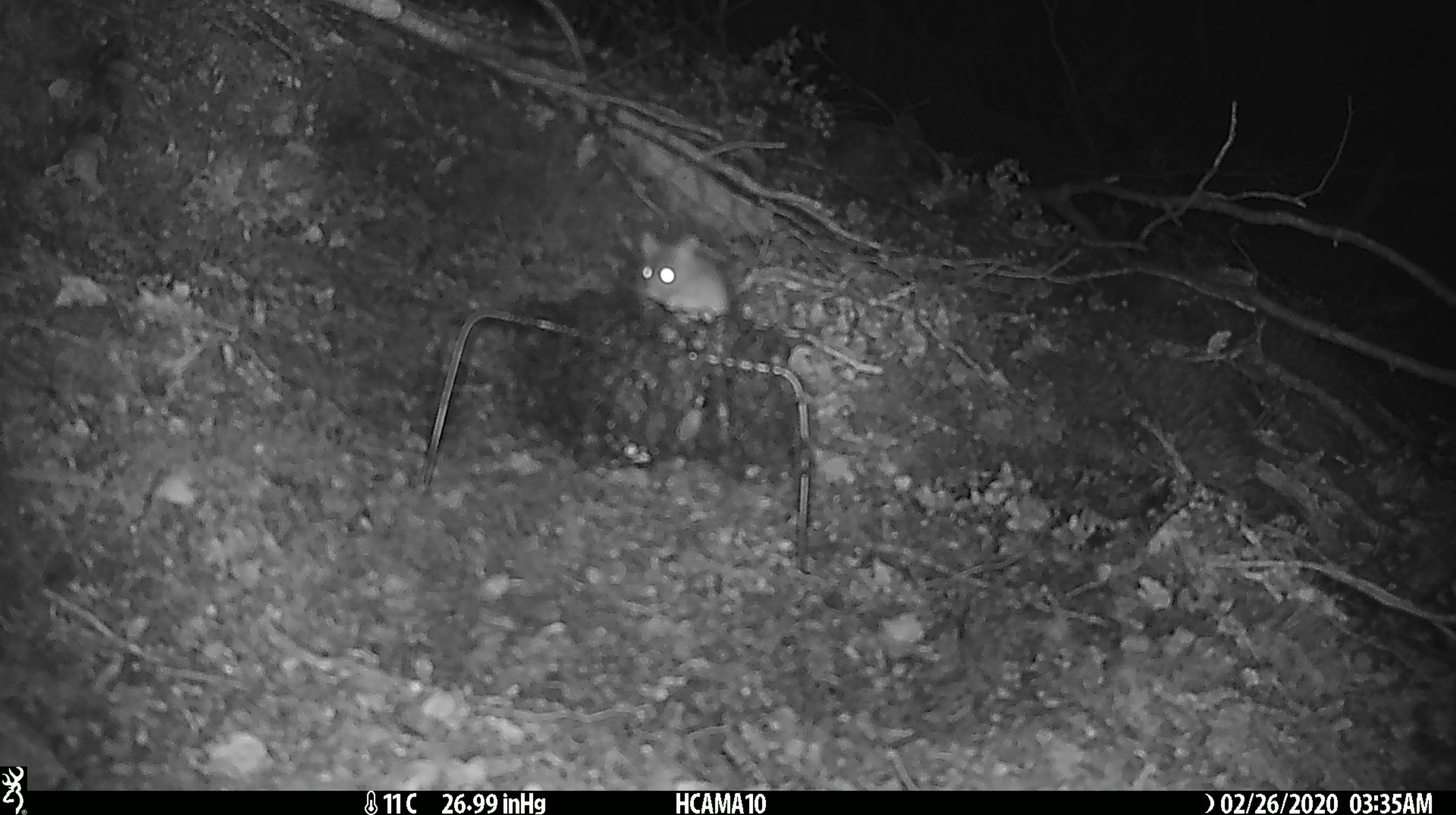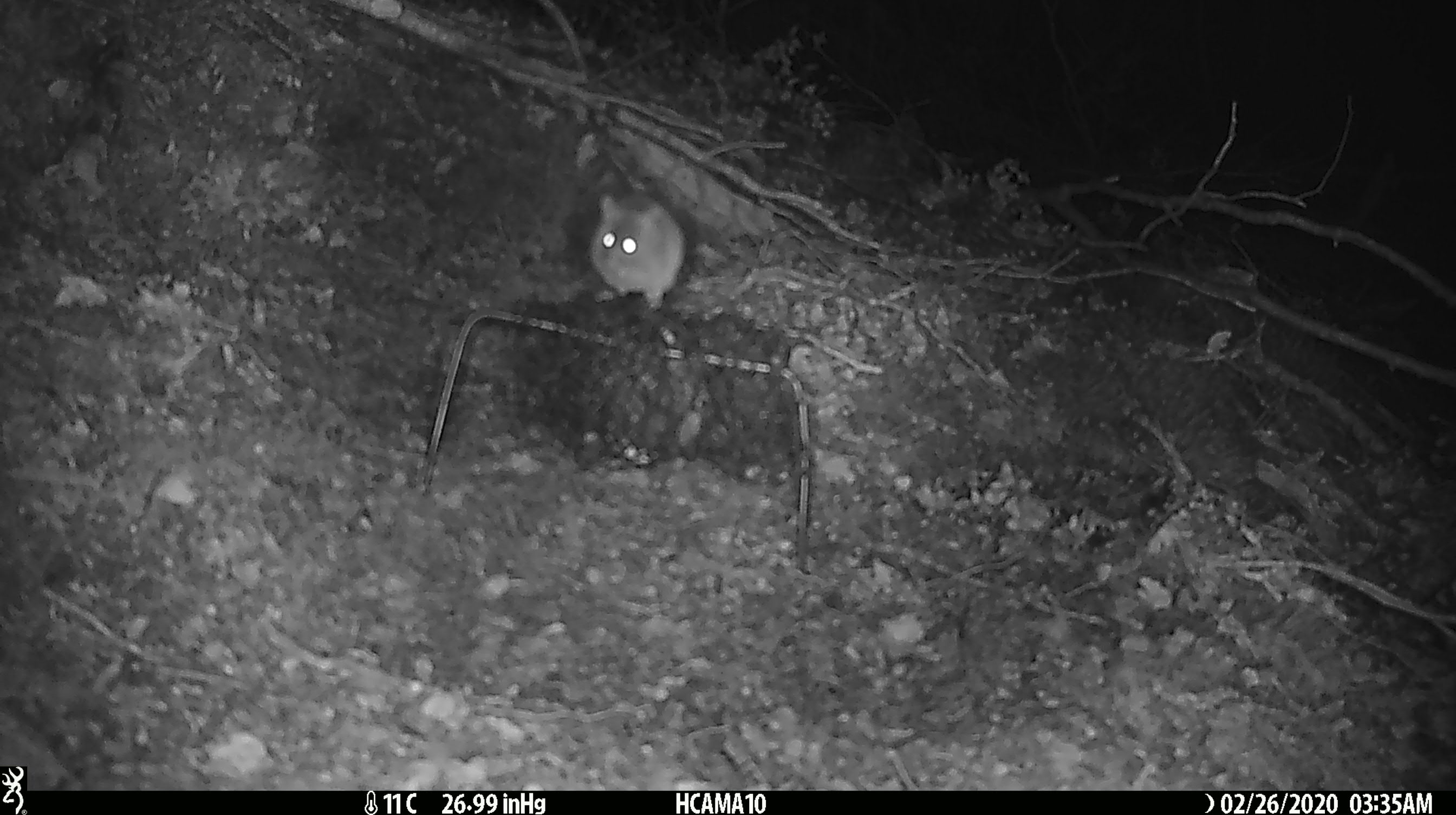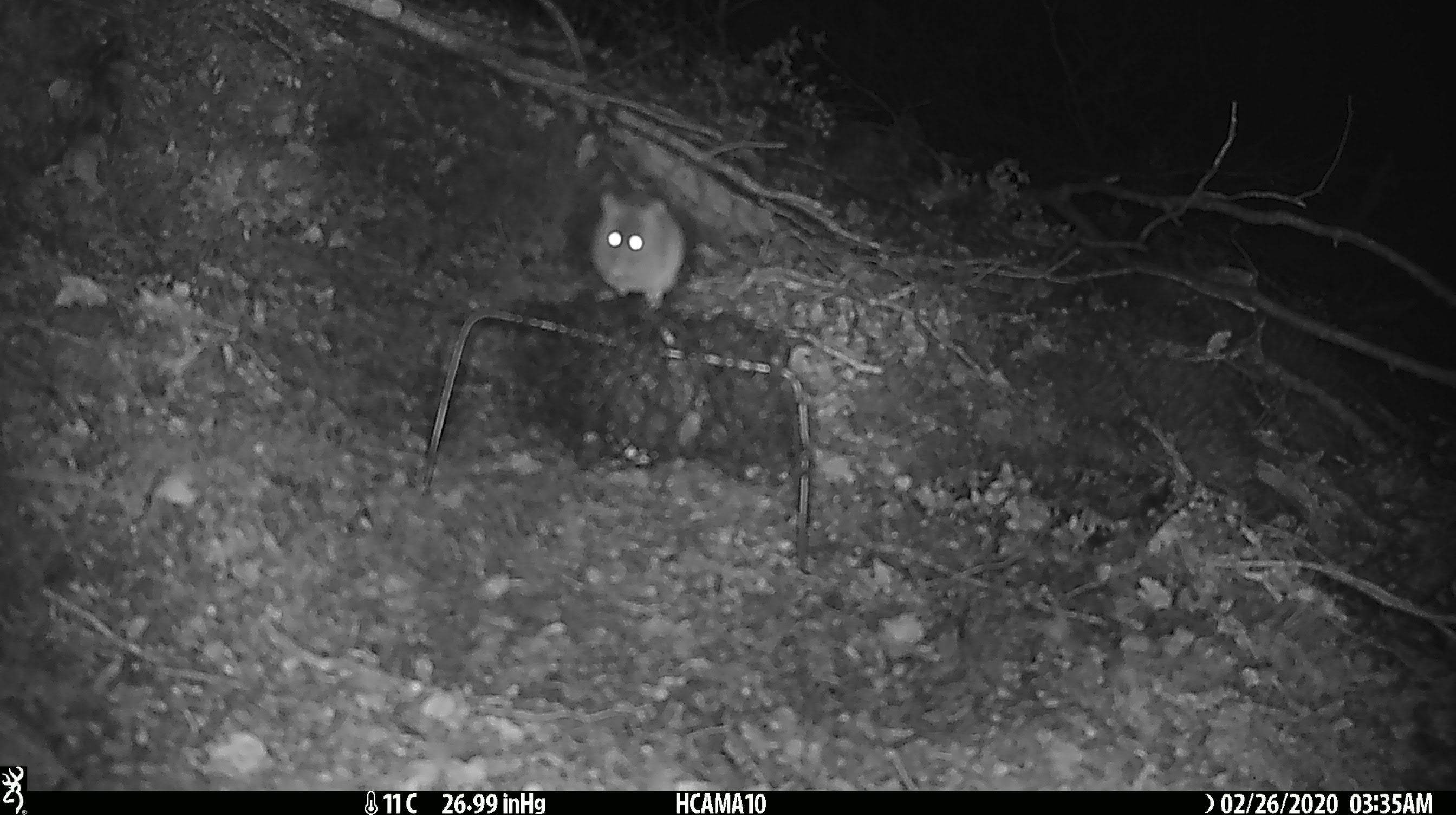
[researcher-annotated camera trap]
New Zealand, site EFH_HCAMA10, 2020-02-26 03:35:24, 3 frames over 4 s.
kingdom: Animalia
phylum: Chordata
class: Mammalia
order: Rodentia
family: Muridae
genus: Mus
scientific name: Mus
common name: mouse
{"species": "mouse (Mus)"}